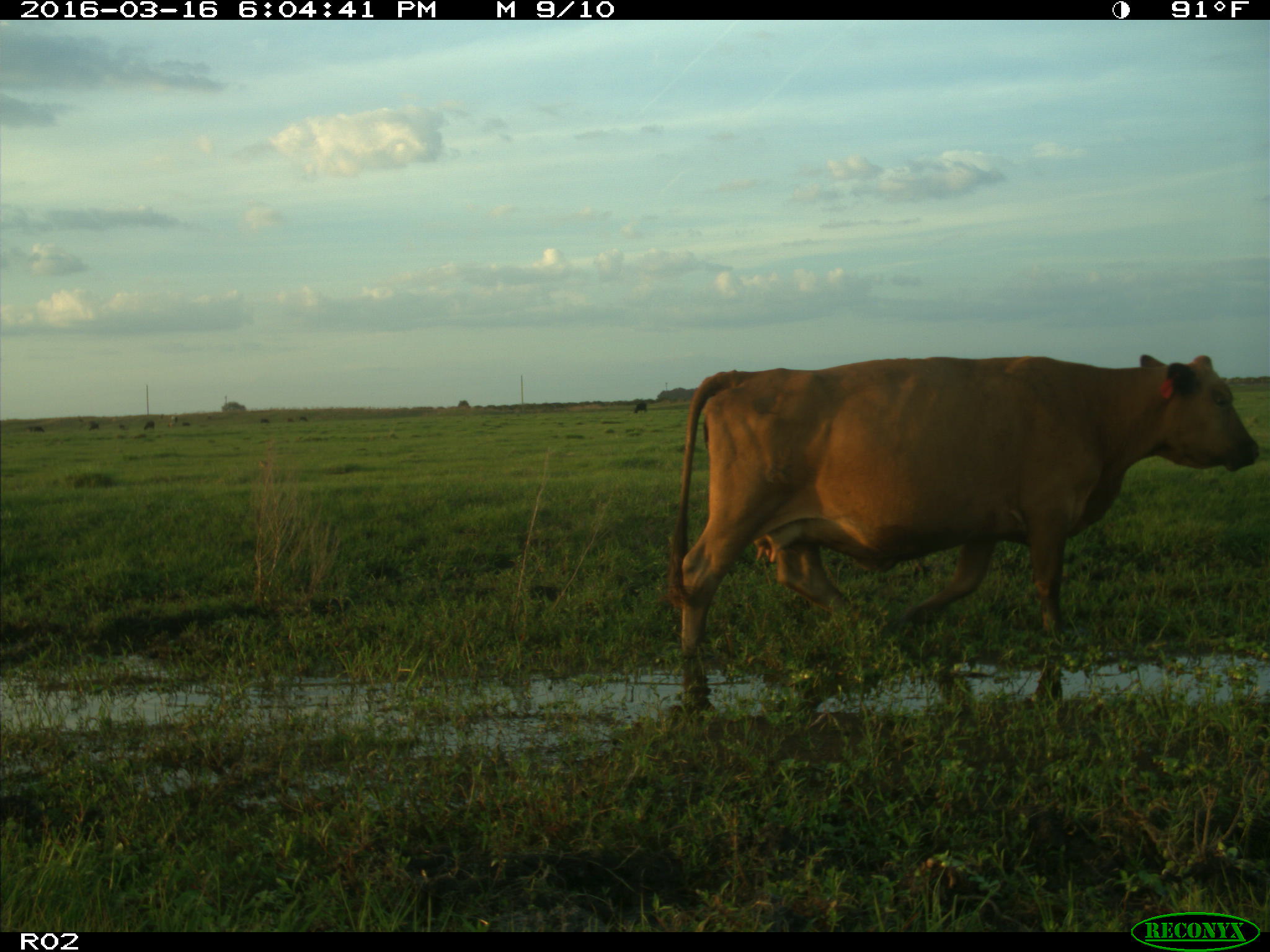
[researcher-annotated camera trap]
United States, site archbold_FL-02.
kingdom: Animalia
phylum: Chordata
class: Mammalia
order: Artiodactyla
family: Bovidae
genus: Bos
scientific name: Bos taurus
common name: domestic cow